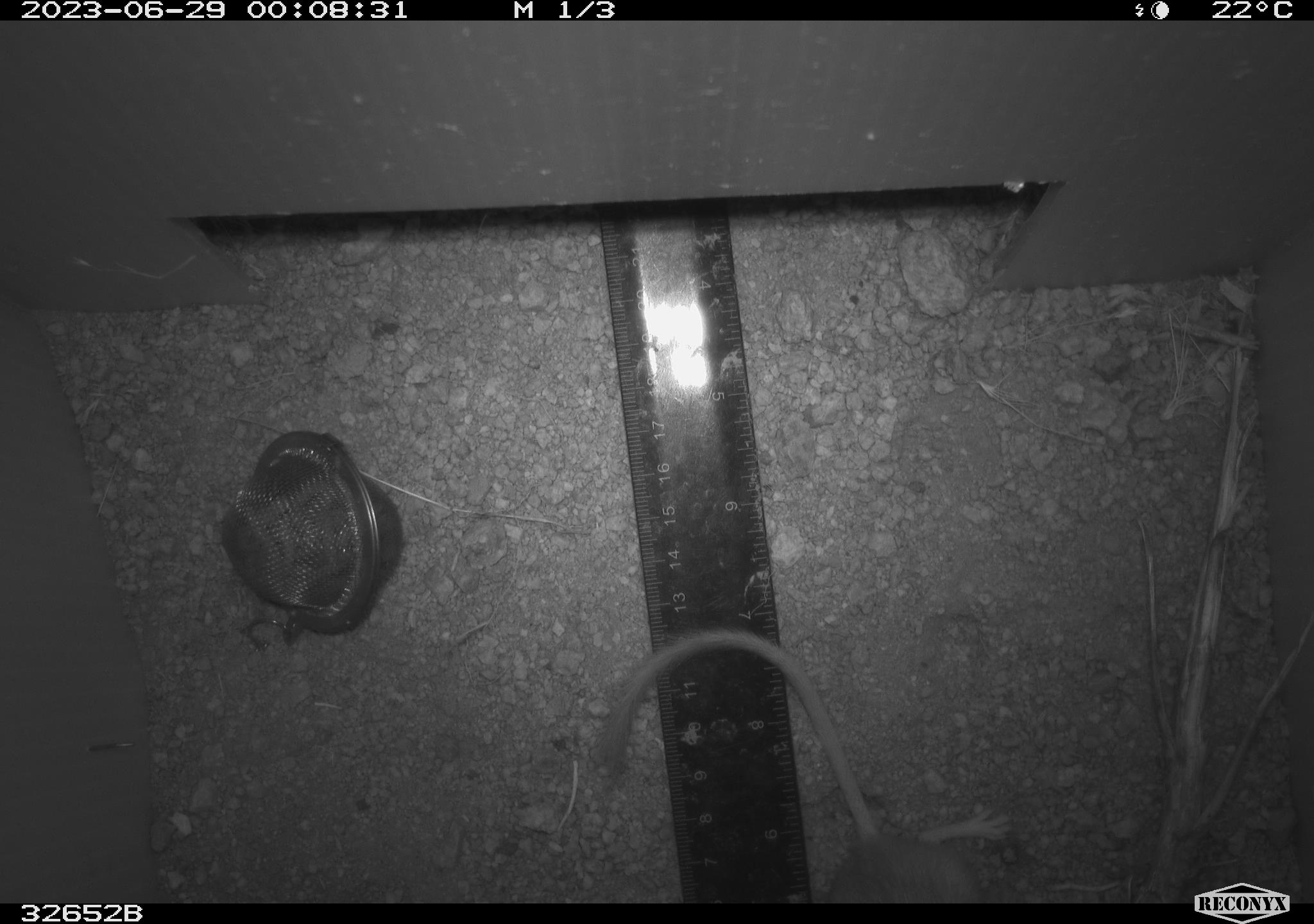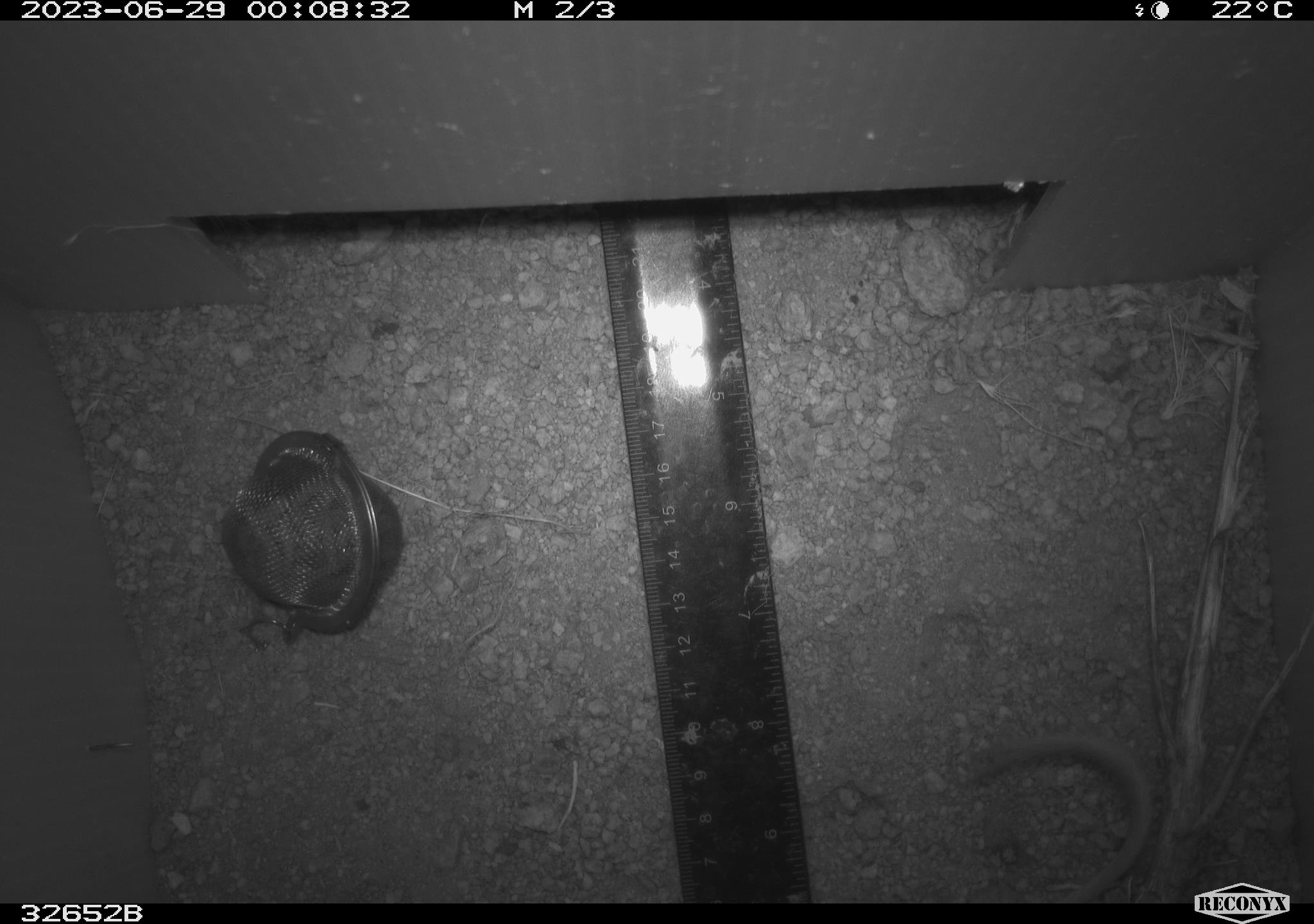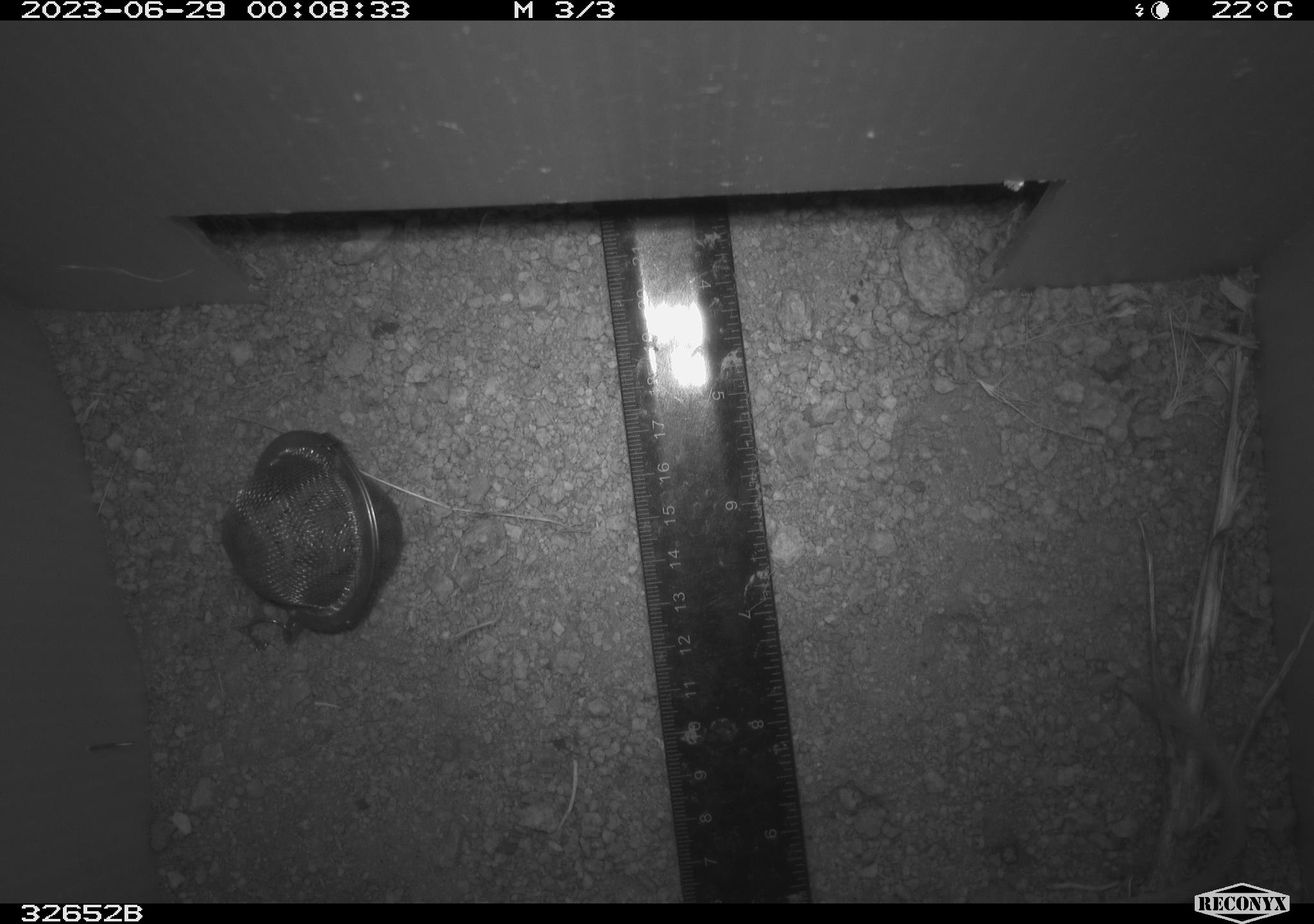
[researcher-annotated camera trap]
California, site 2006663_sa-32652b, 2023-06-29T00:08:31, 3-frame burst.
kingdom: Animalia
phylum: Chordata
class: Mammalia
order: Rodentia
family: Heteromyidae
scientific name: Heteromyidae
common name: kangaroo rats and pocket mice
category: heteromyidae family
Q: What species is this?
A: Heteromyidae family (kangaroo rats and pocket mice) (Heteromyidae).